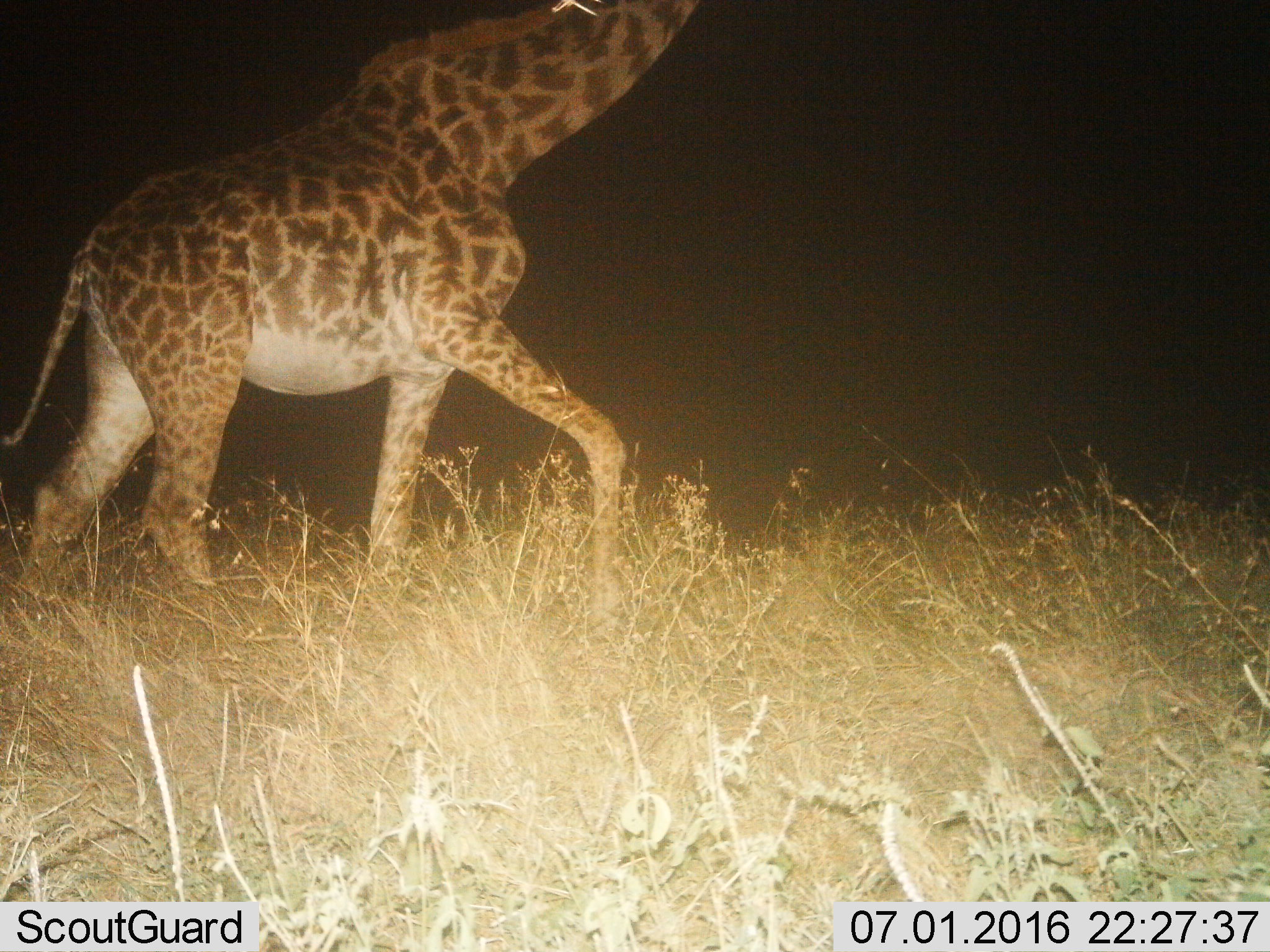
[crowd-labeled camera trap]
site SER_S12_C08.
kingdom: Animalia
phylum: Chordata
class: Mammalia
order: Artiodactyla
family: Giraffidae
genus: Giraffa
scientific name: Giraffa camelopardalis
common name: giraffe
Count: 1.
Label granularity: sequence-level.